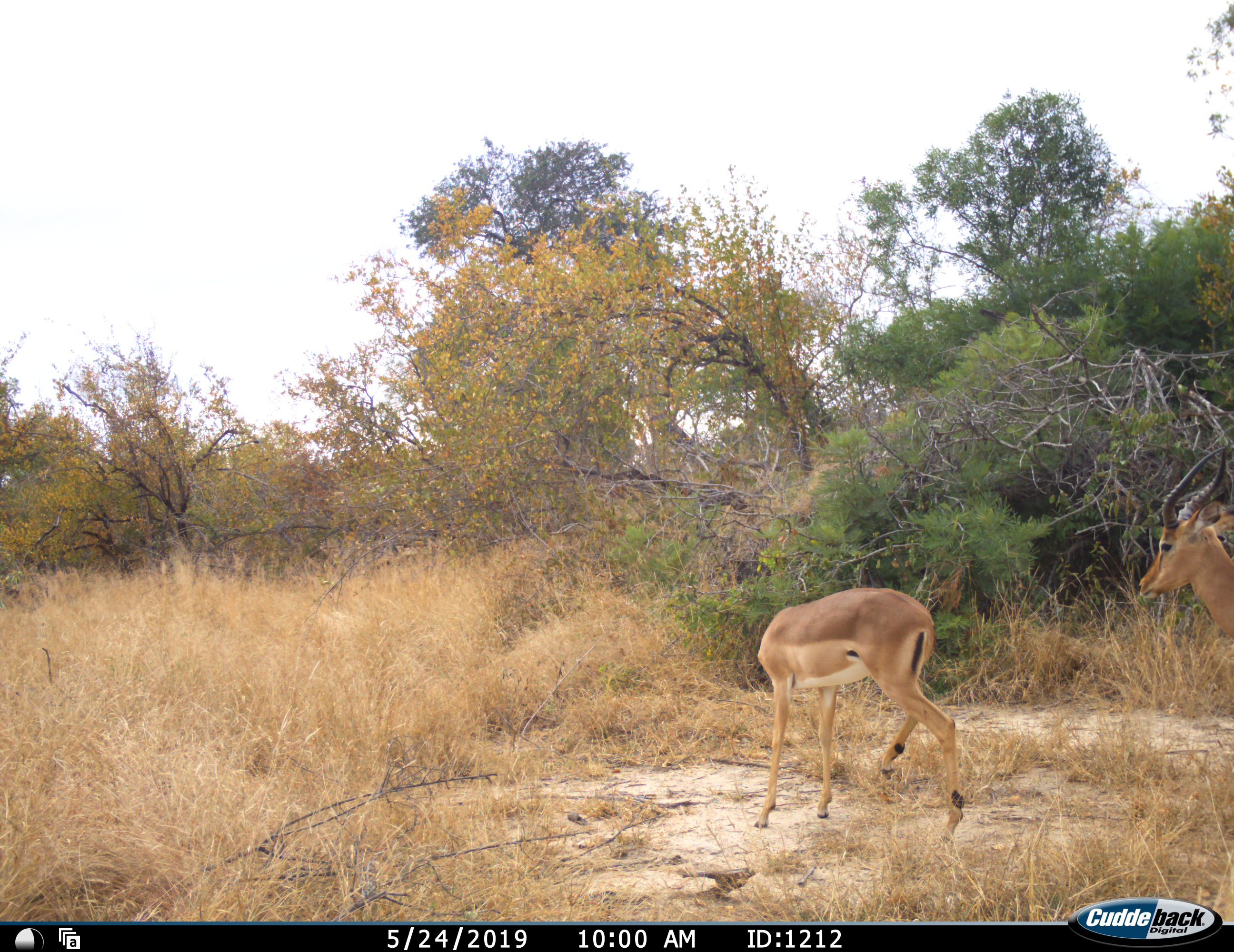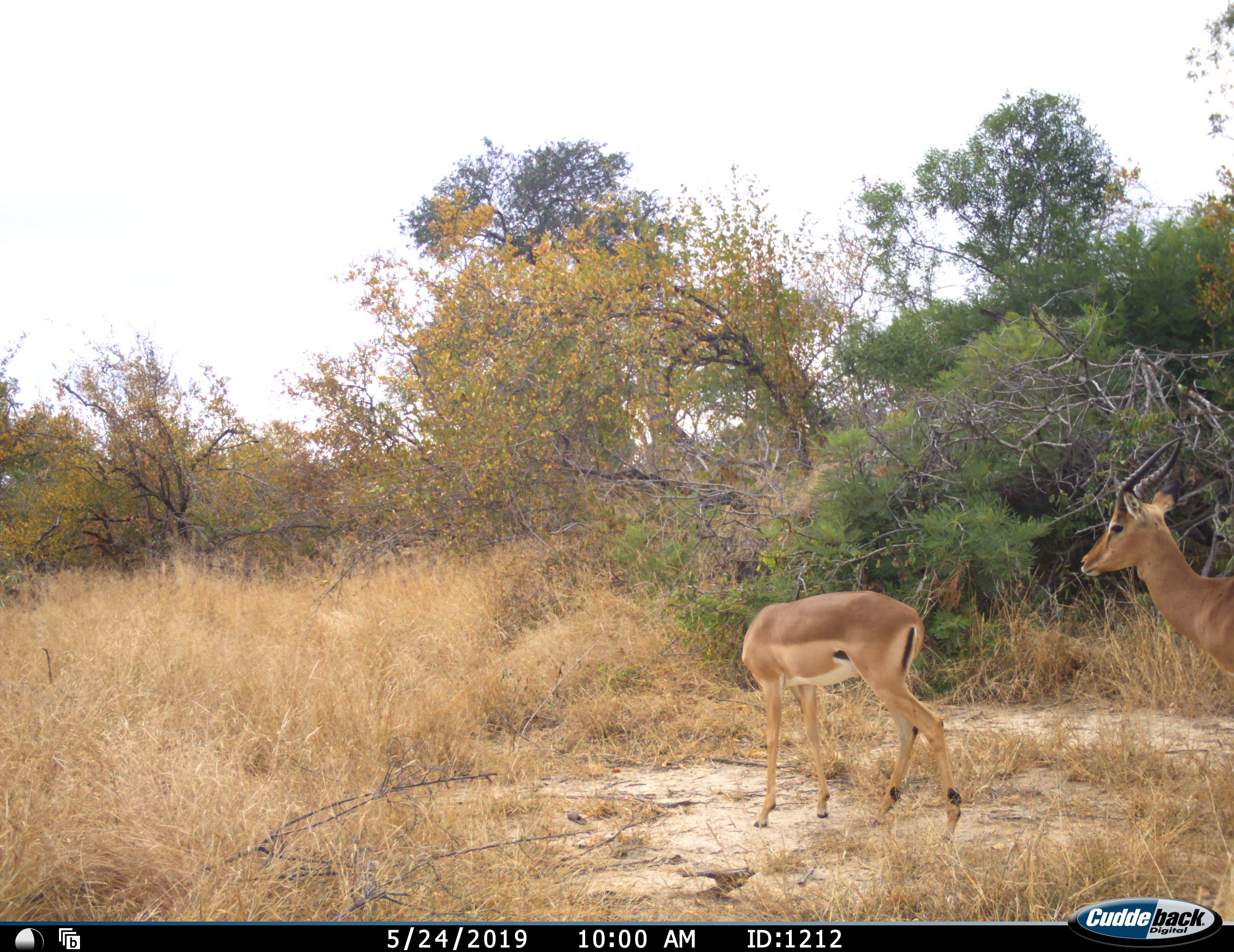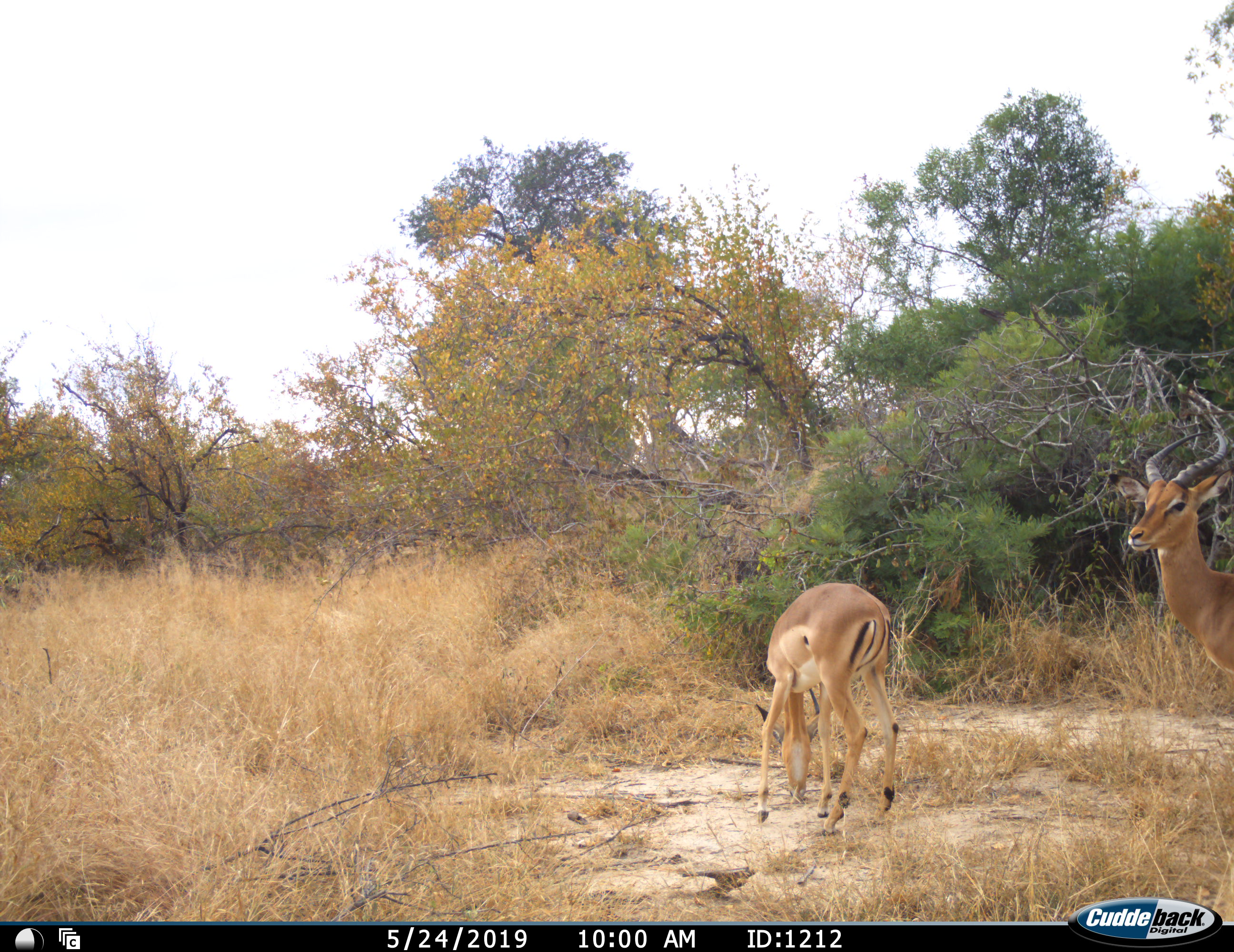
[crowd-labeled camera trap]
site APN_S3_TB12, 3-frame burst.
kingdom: Animalia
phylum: Chordata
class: Mammalia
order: Artiodactyla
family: Bovidae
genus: Aepyceros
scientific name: Aepyceros melampus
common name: impala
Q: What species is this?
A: Impala (Aepyceros melampus).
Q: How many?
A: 2.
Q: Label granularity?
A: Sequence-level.